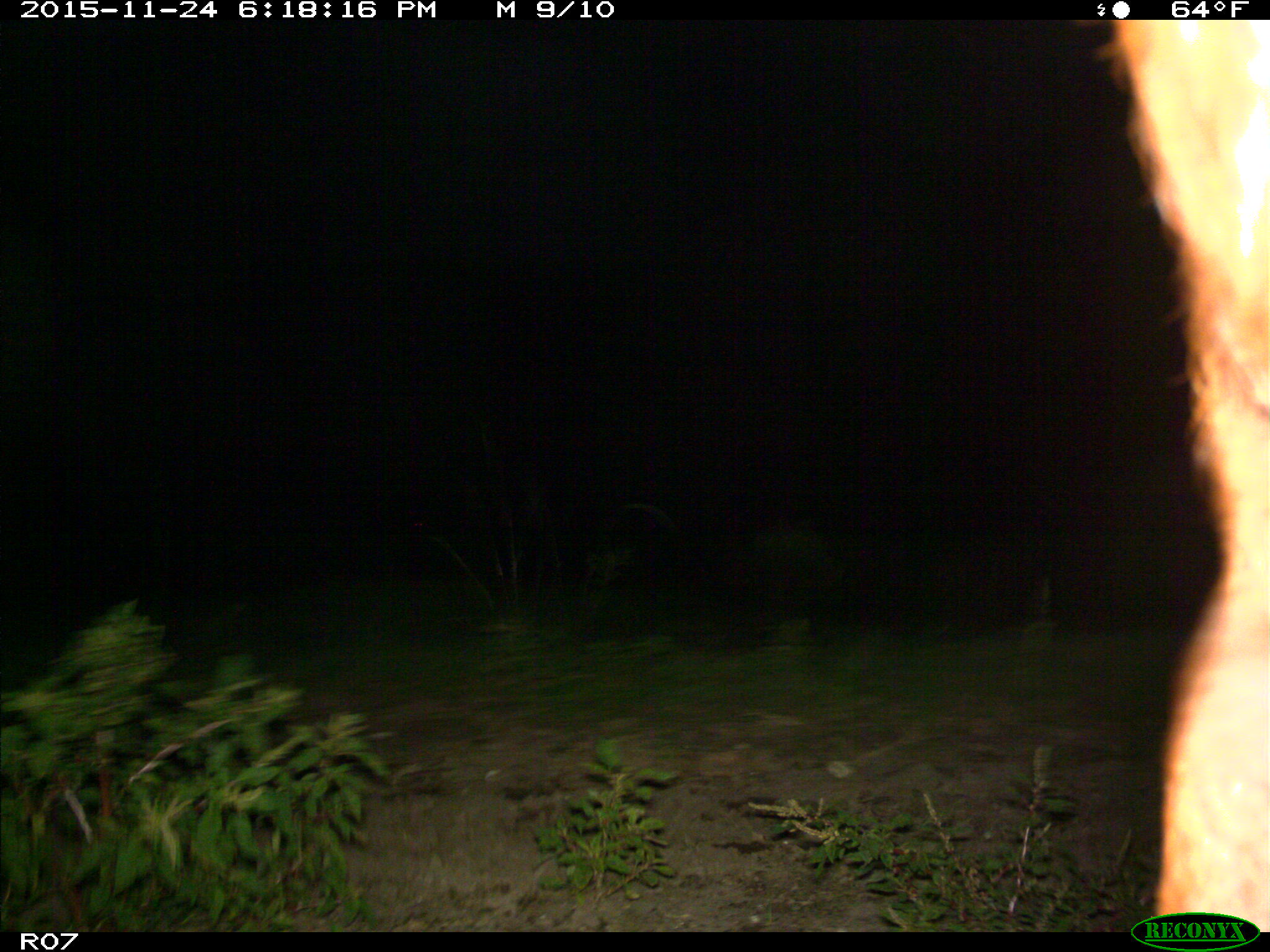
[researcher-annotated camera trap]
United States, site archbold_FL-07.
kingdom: Animalia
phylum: Chordata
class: Mammalia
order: Artiodactyla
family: Bovidae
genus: Bos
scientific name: Bos taurus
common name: domestic cow